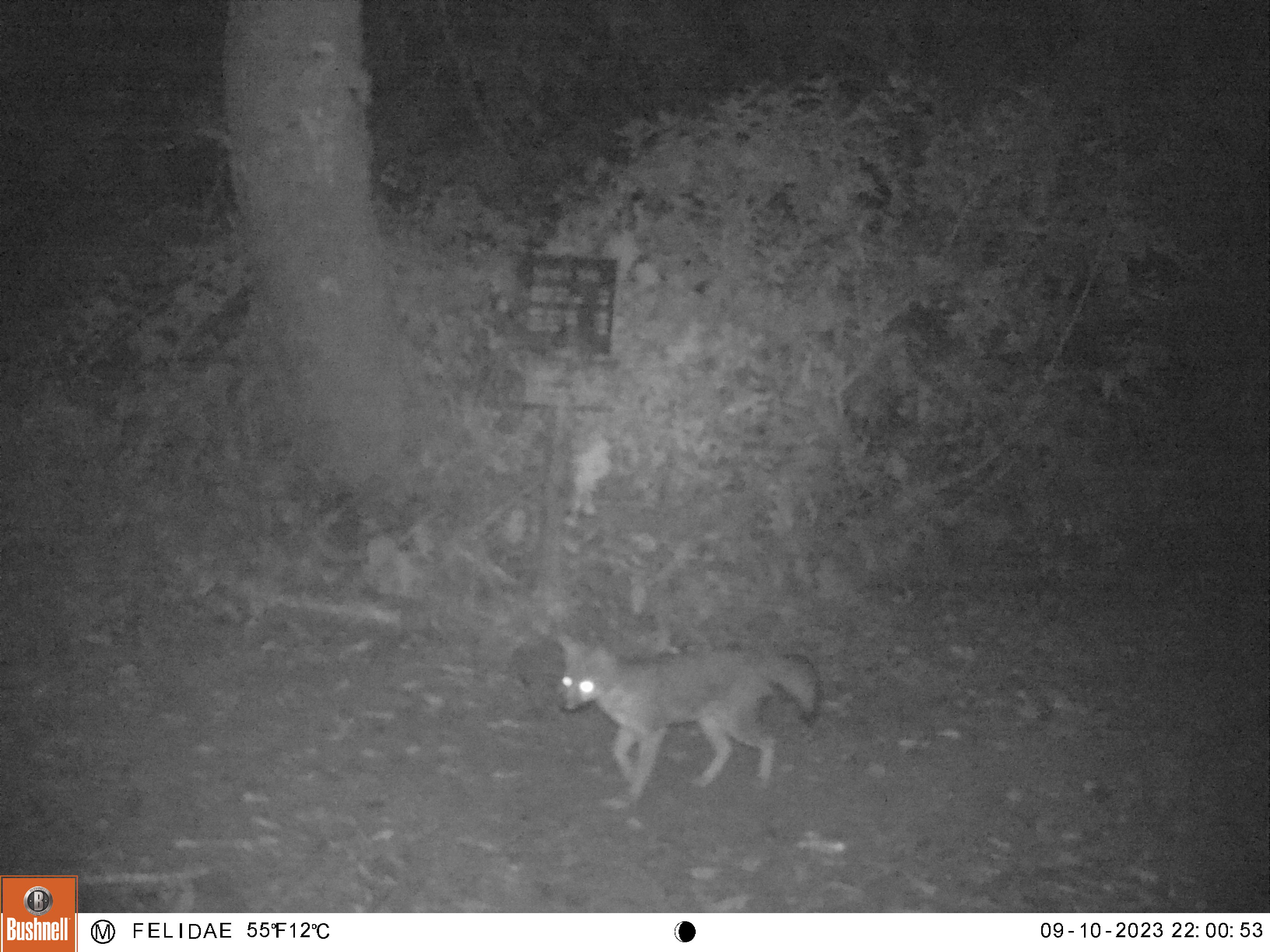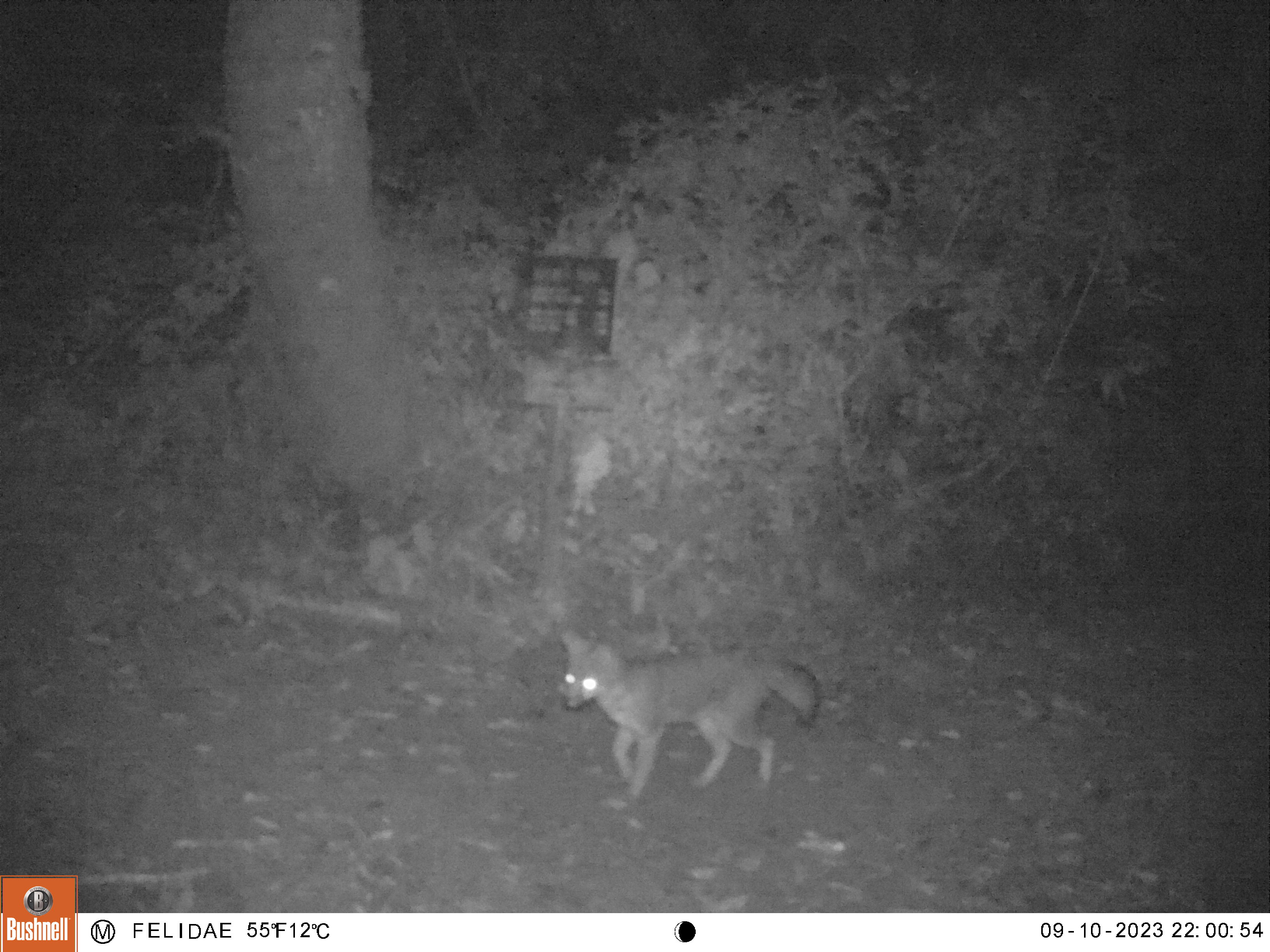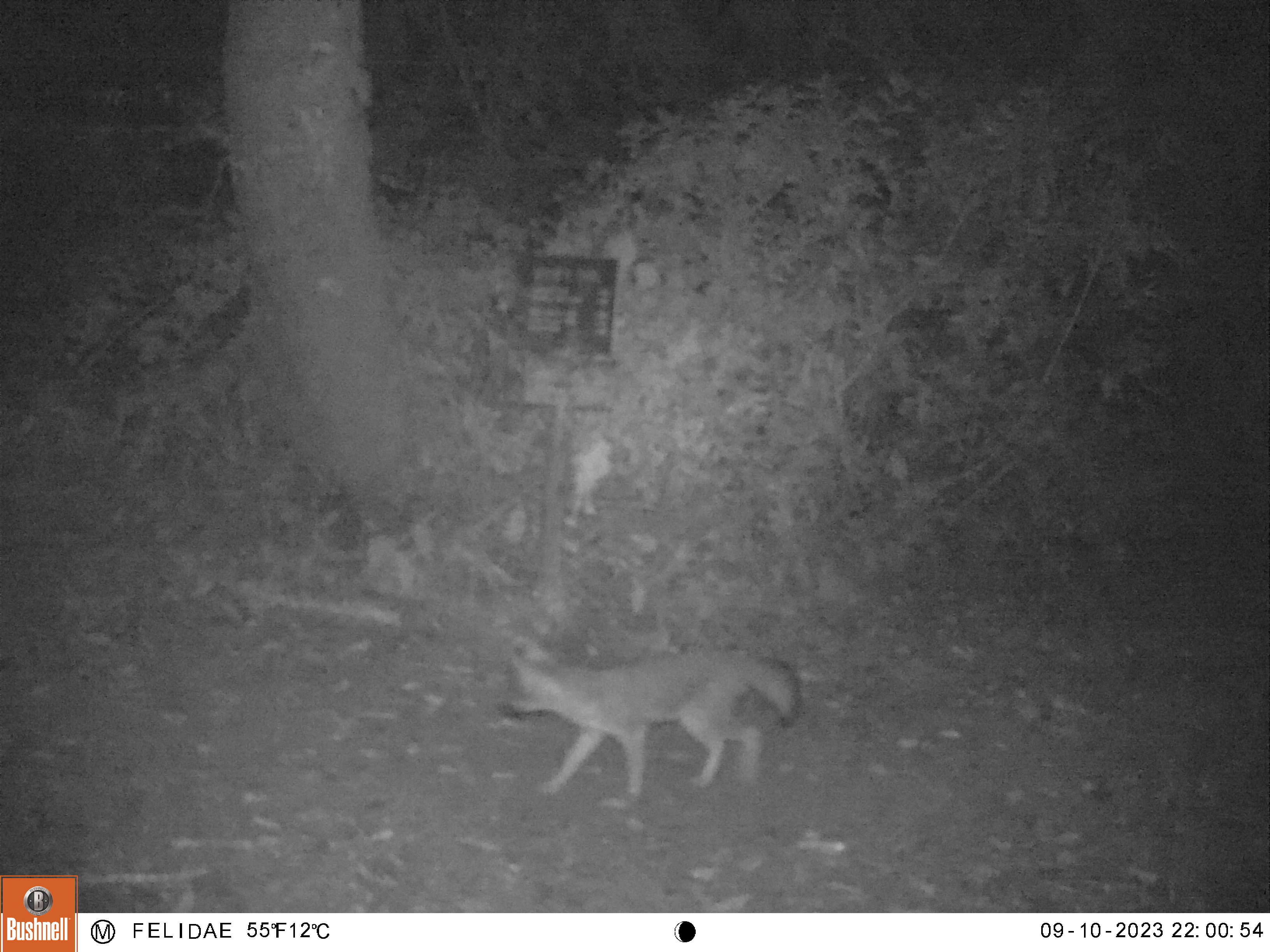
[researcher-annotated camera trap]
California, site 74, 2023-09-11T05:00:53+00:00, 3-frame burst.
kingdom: Animalia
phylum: Chordata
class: Mammalia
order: Carnivora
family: Canidae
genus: Urocyon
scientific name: Urocyon cinereoargenteus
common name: gray fox